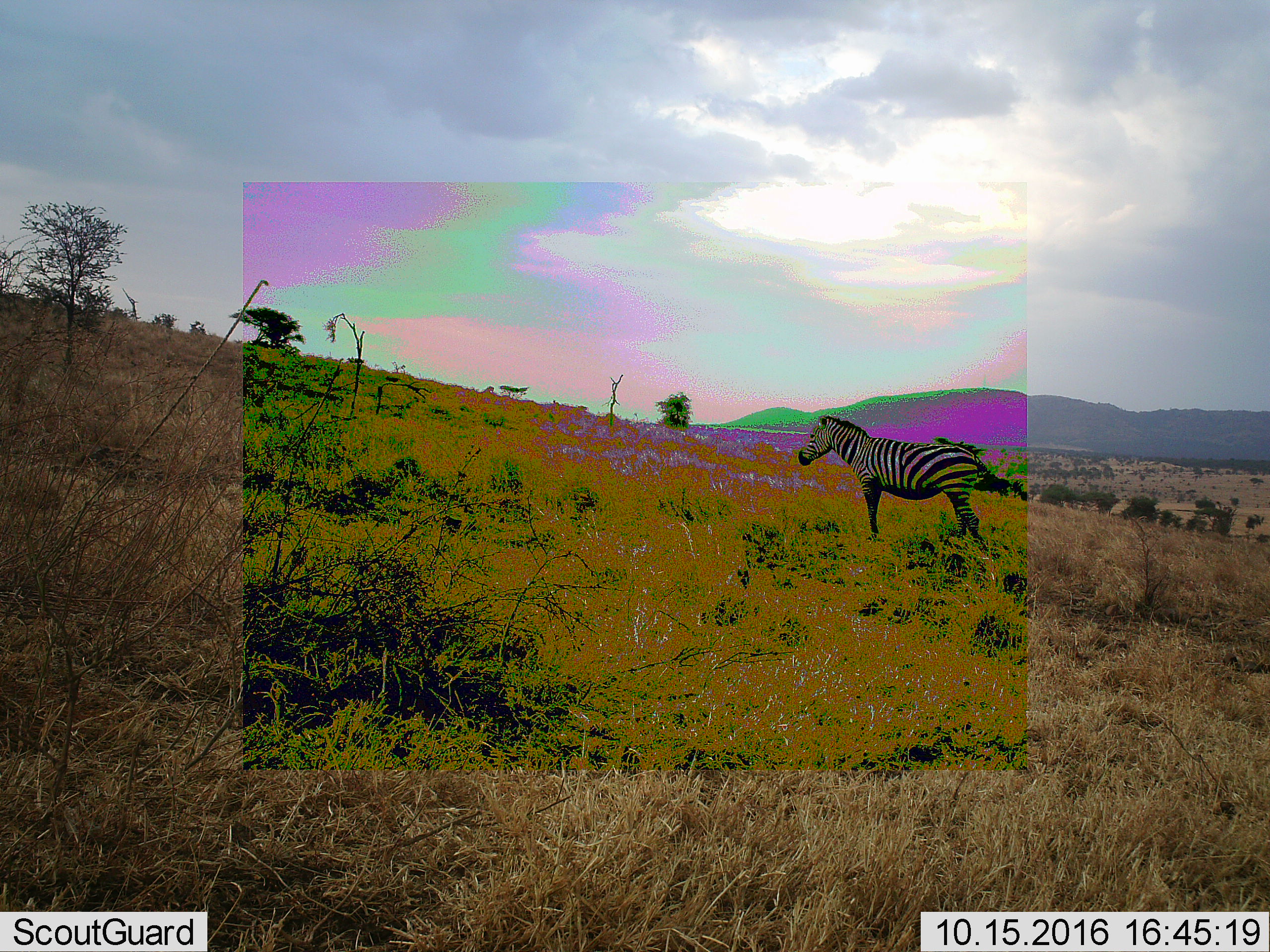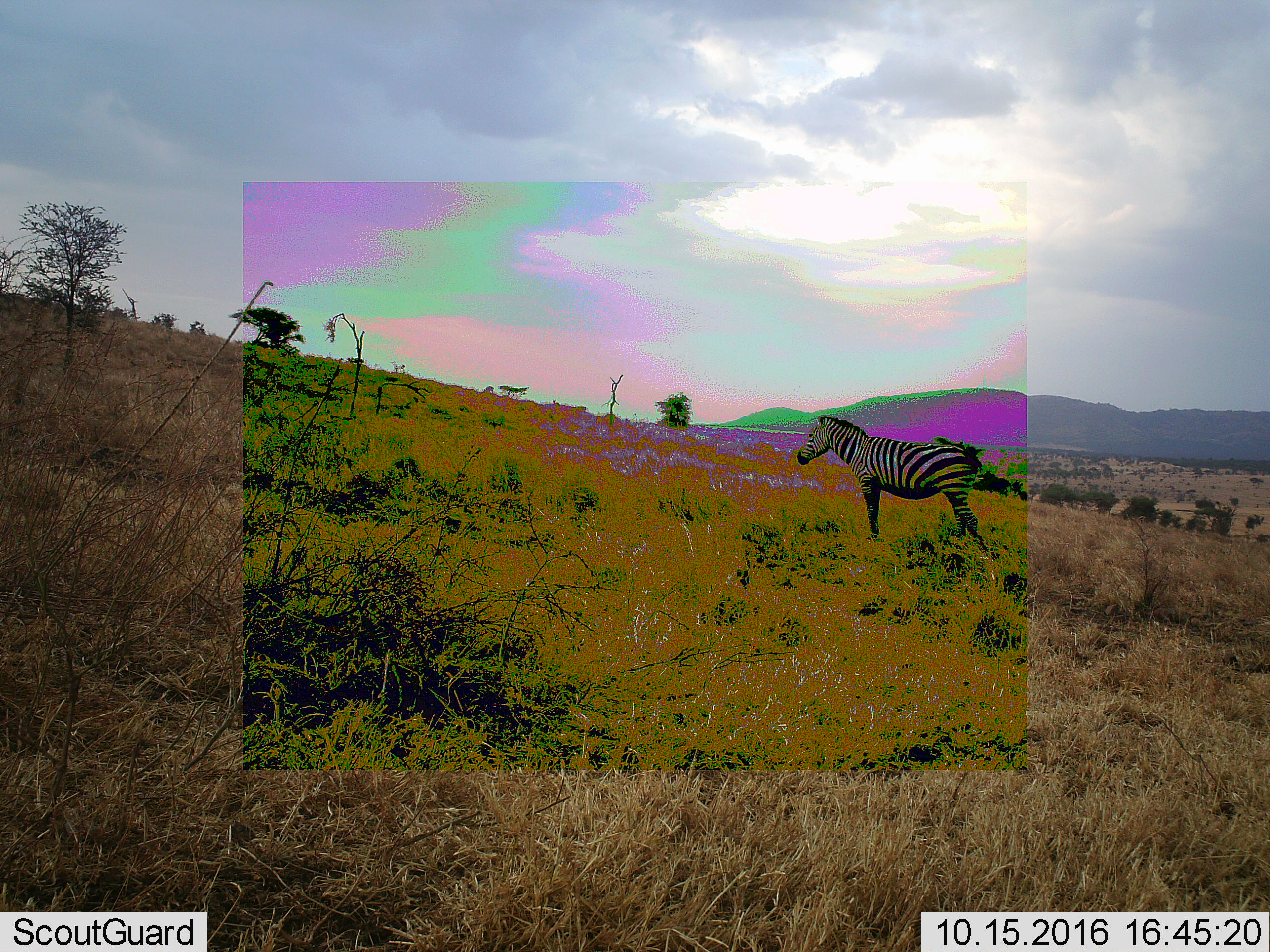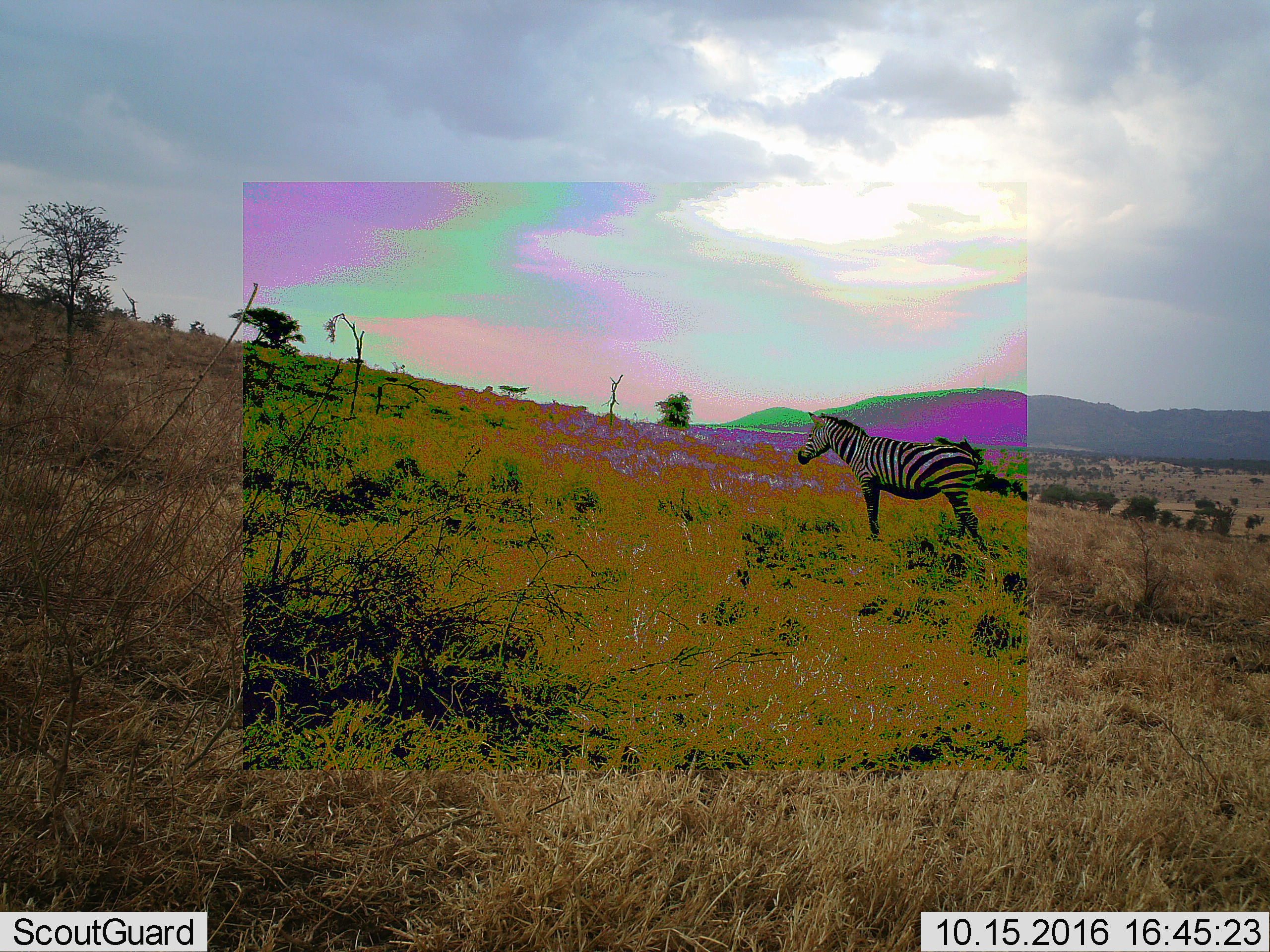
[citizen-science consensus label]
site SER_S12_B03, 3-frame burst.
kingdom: Animalia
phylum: Chordata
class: Mammalia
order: Perissodactyla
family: Equidae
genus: Equus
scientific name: Equus quagga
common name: plains zebra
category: zebraplains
Zebraplains (plains zebra) (Equus quagga), count 1. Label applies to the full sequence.